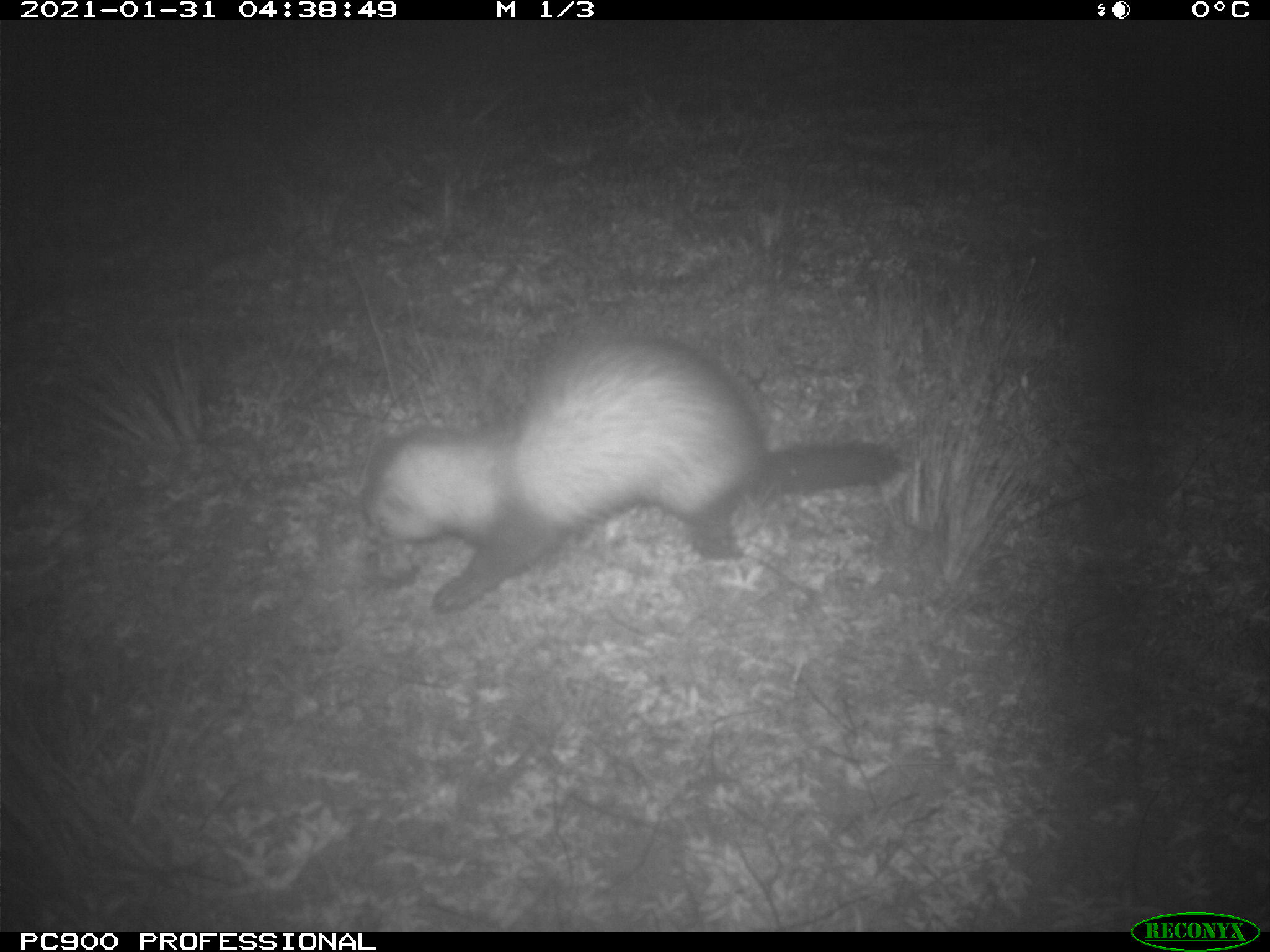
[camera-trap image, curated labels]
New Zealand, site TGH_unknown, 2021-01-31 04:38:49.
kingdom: Animalia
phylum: Chordata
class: Mammalia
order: Carnivora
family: Mustelidae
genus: Mustela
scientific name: Mustela furo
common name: ferret